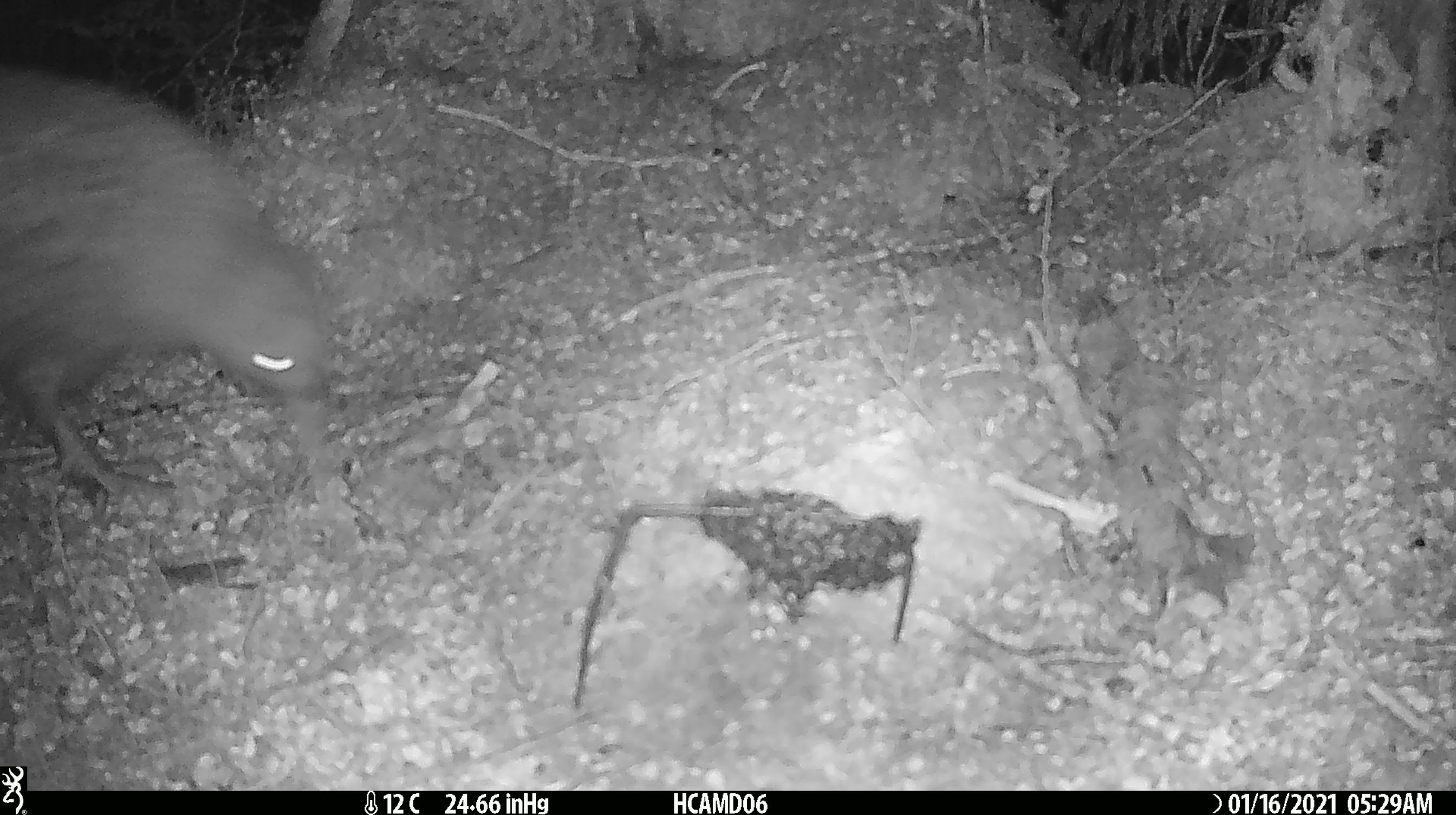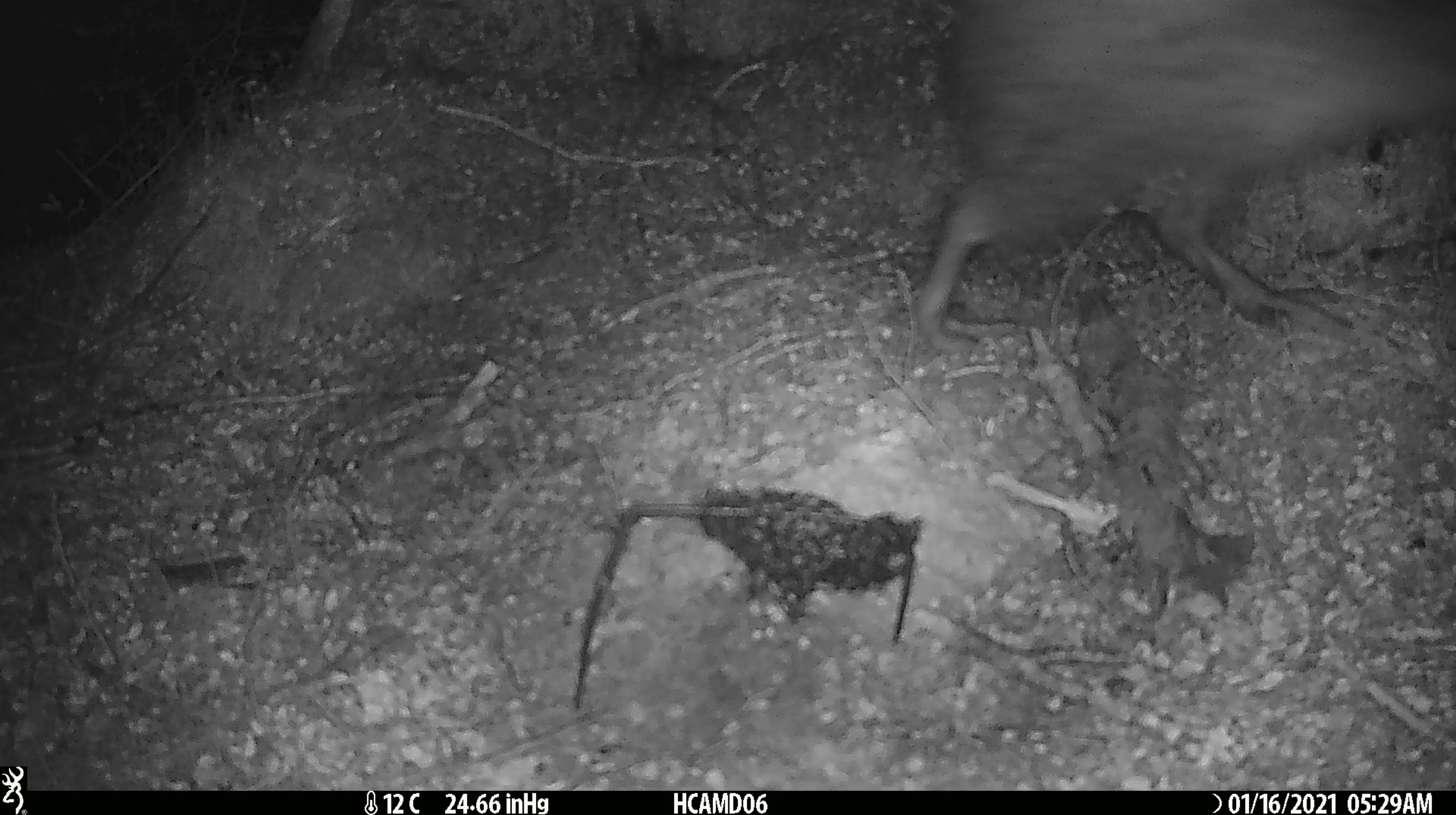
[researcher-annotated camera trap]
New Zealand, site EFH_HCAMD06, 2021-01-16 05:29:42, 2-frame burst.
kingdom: Animalia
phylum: Chordata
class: Aves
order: Apterygiformes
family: Apterygidae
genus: Apteryx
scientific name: Apteryx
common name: kiwi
Kiwi (Apteryx).